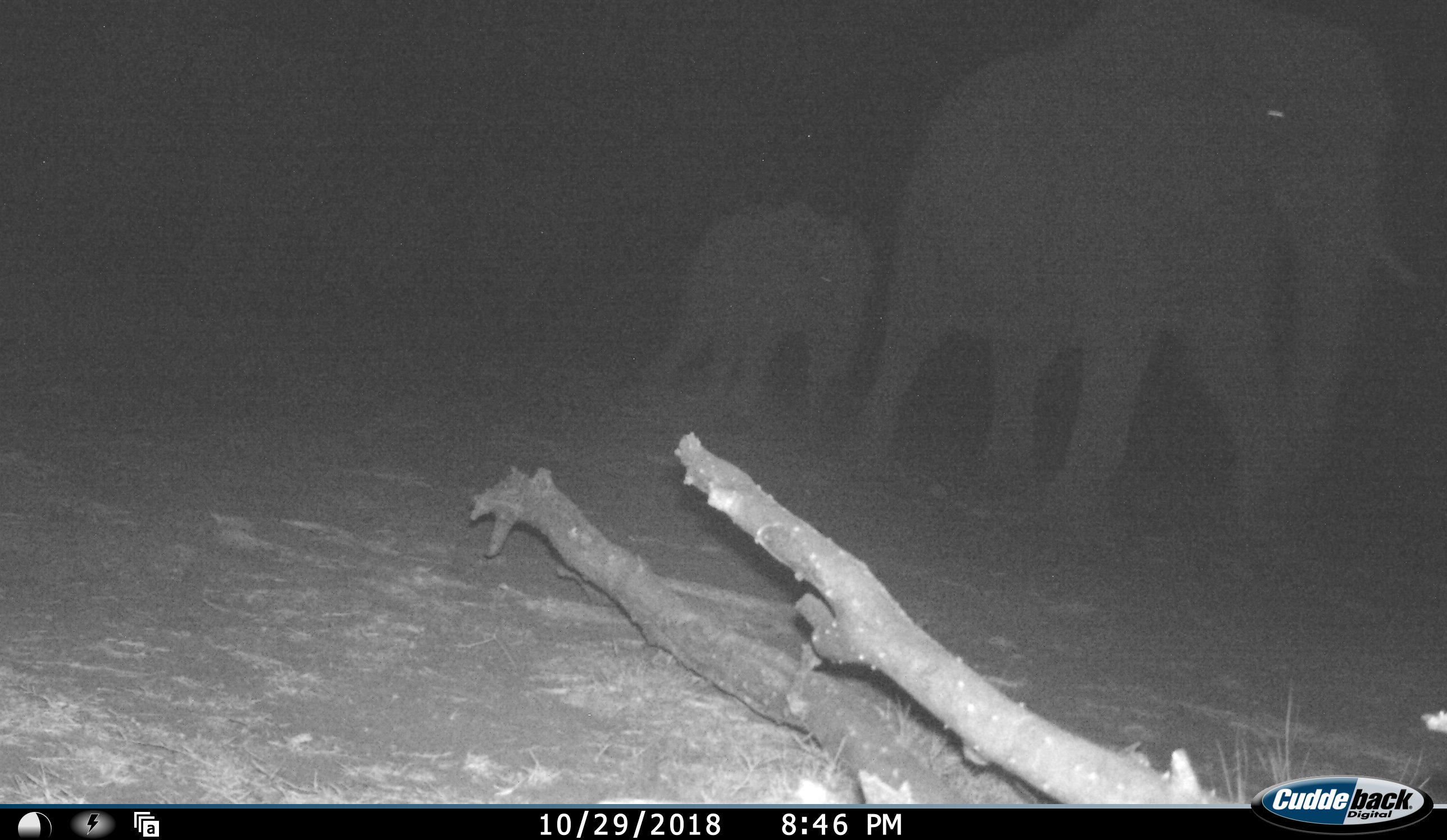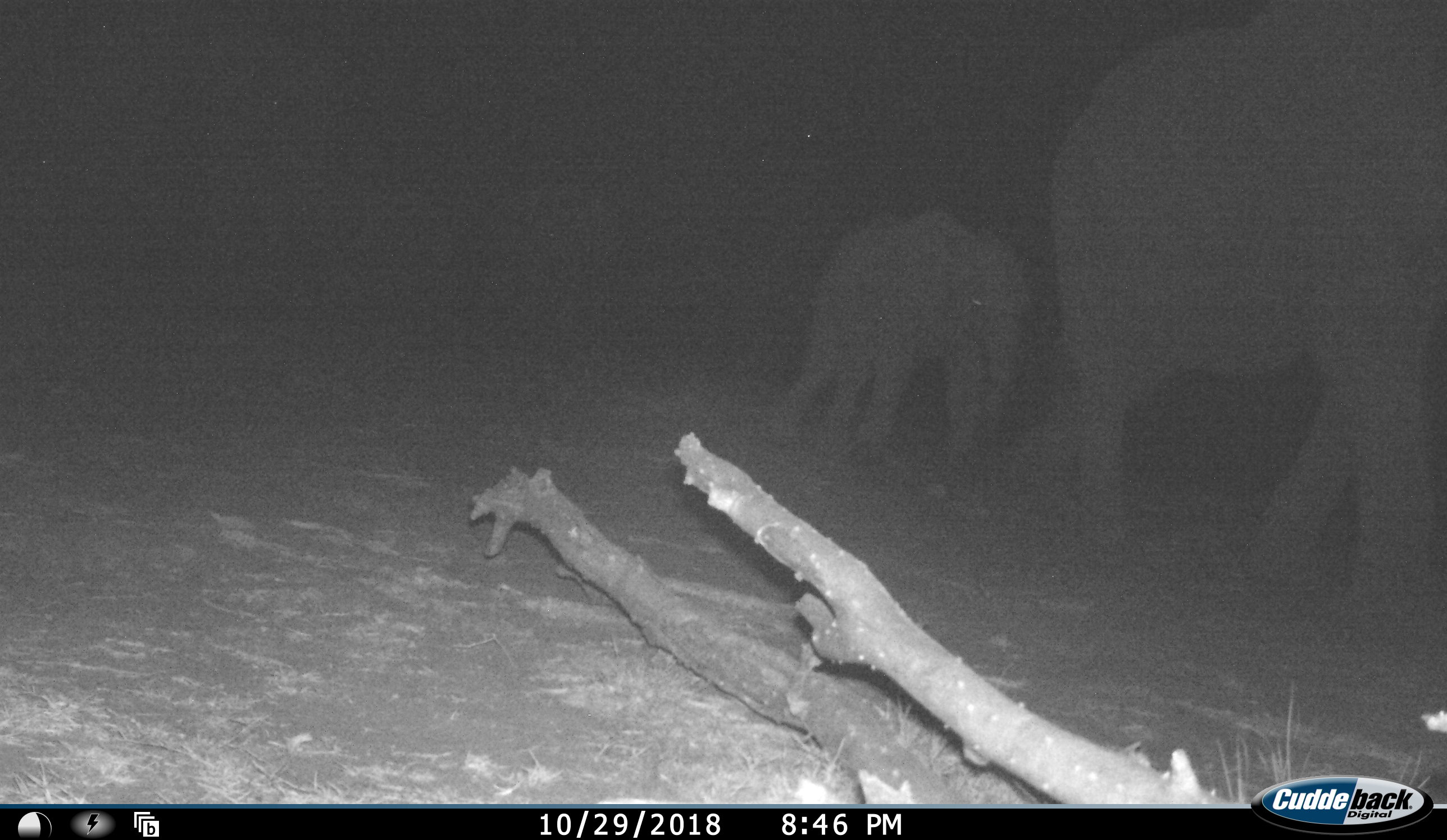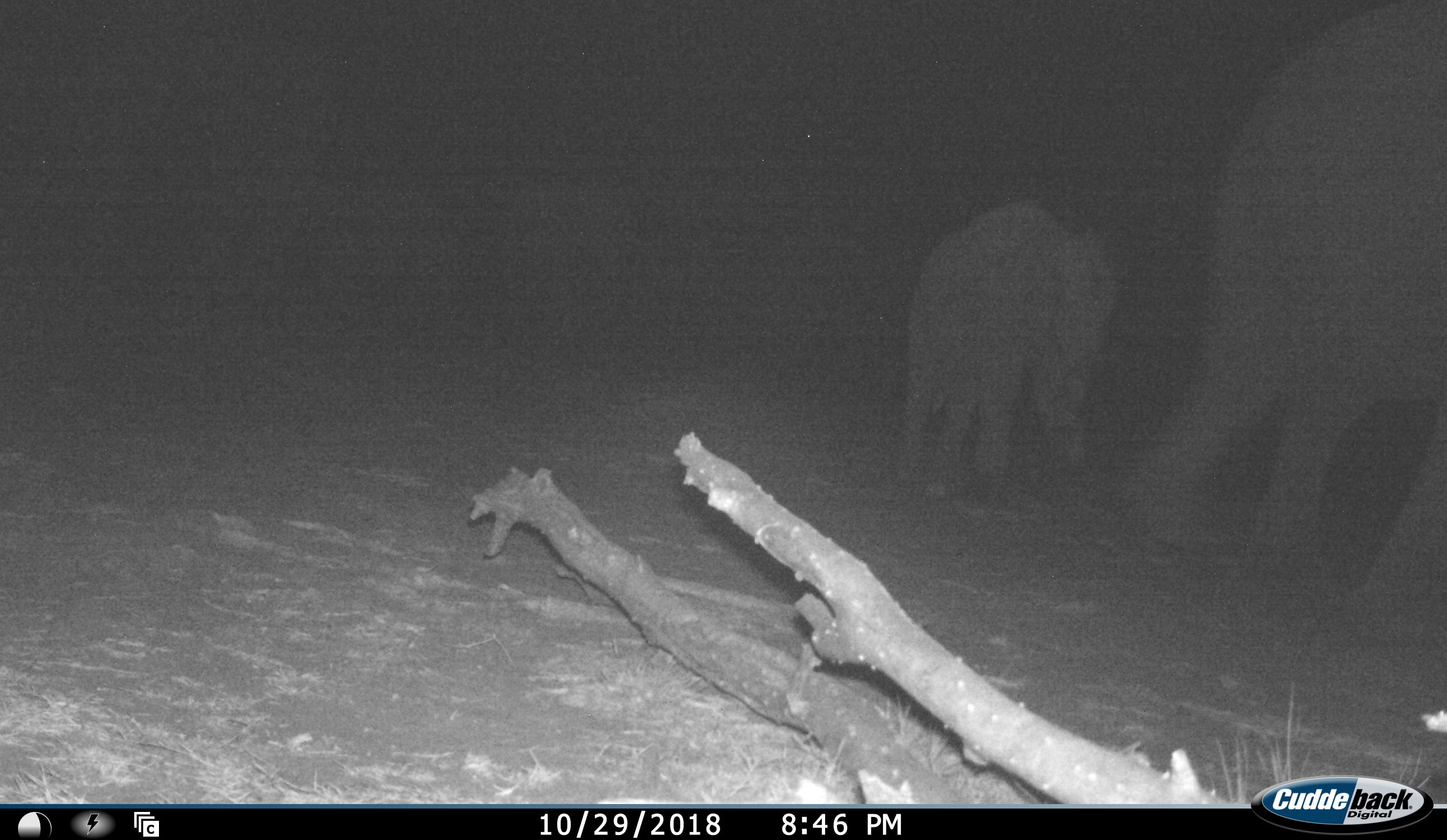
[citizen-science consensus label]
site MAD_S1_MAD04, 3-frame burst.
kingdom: Animalia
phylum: Chordata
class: Mammalia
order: Proboscidea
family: Elephantidae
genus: Loxodonta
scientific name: Loxodonta africana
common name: african bush elephant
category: elephant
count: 2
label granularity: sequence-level